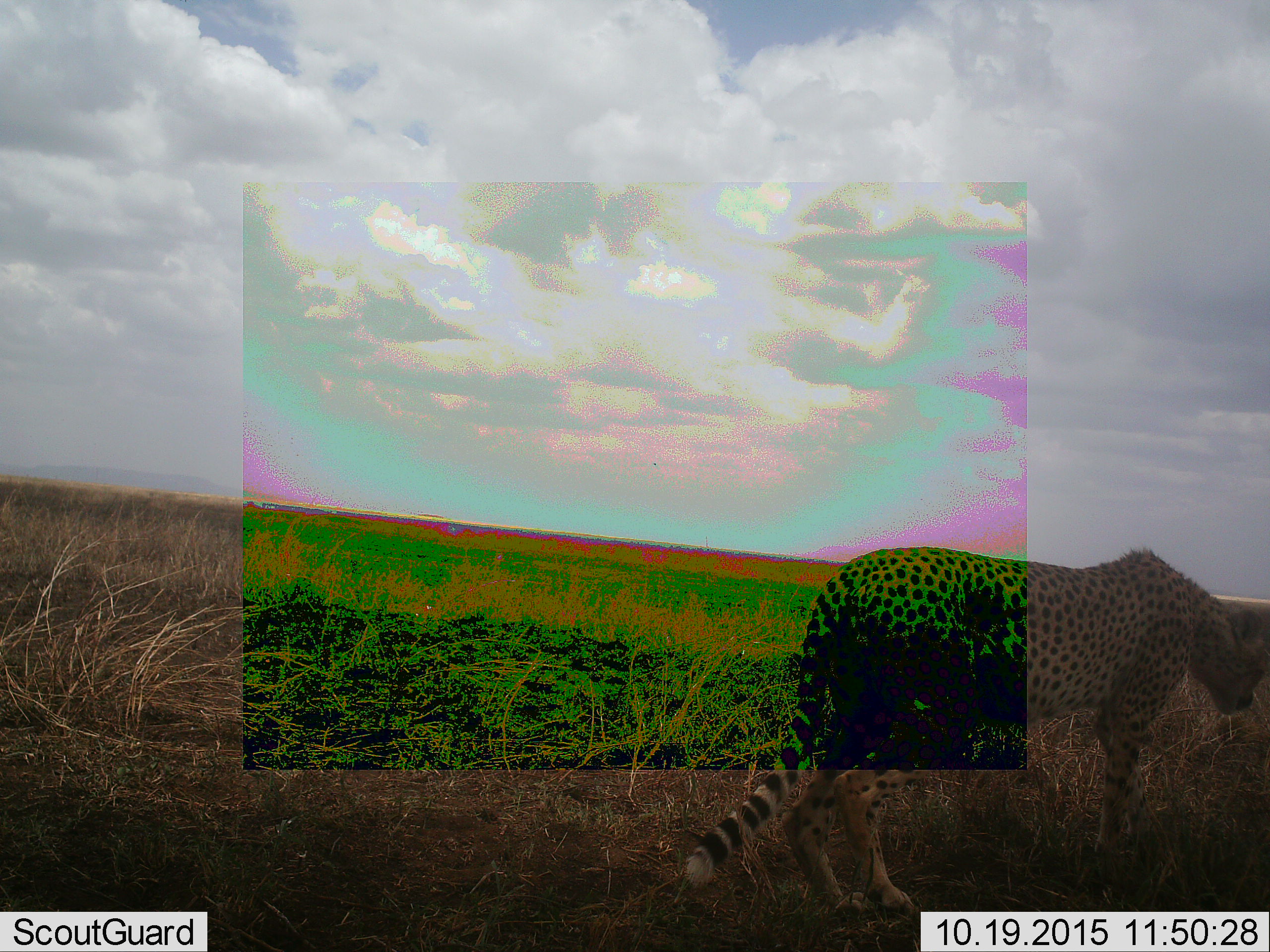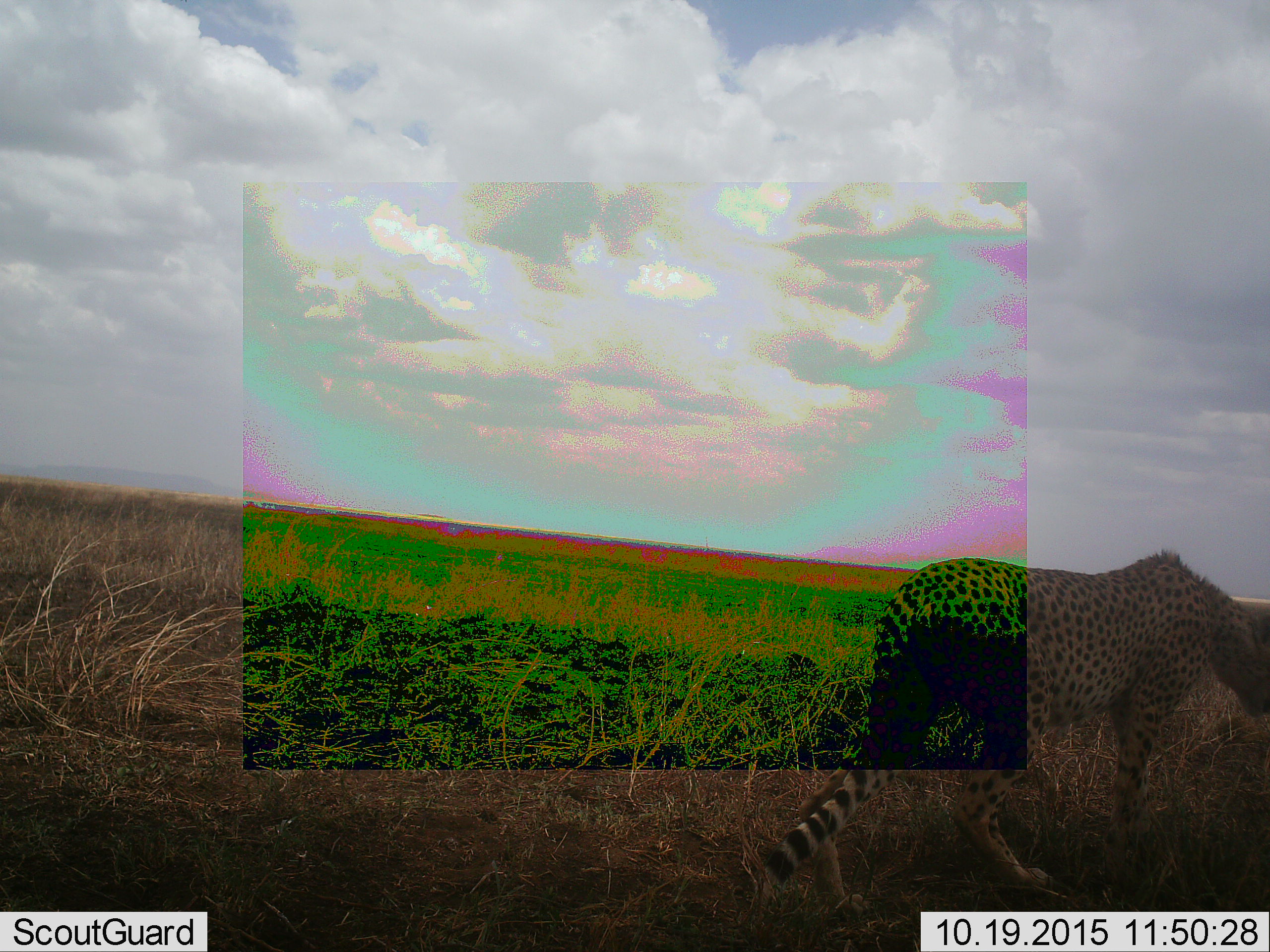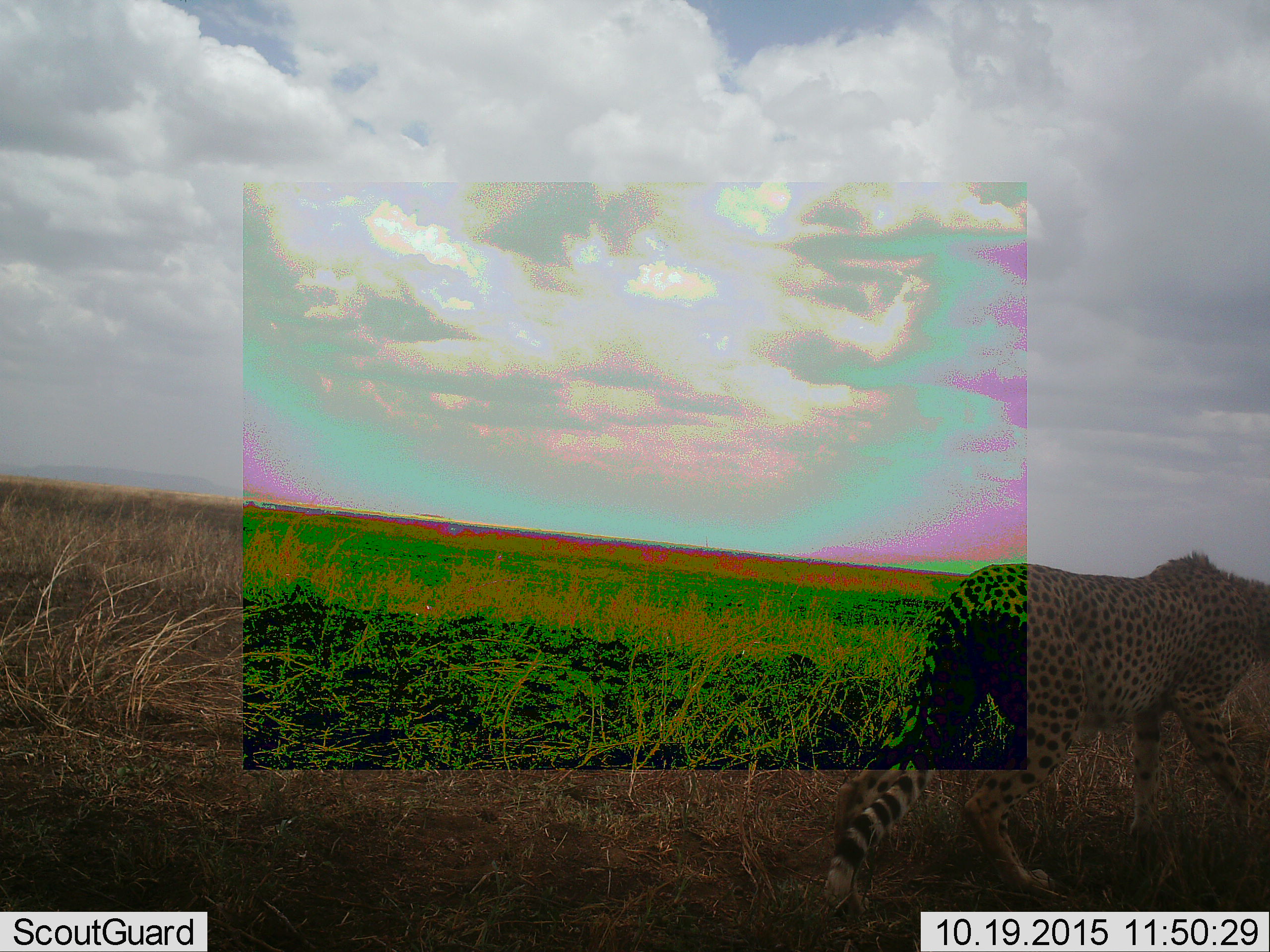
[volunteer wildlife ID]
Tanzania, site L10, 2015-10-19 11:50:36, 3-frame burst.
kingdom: Animalia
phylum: Chordata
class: Mammalia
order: Carnivora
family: Felidae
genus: Acinonyx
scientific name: Acinonyx jubatus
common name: cheetah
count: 1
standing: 25%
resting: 0%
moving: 100%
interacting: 0%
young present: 0%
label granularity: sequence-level